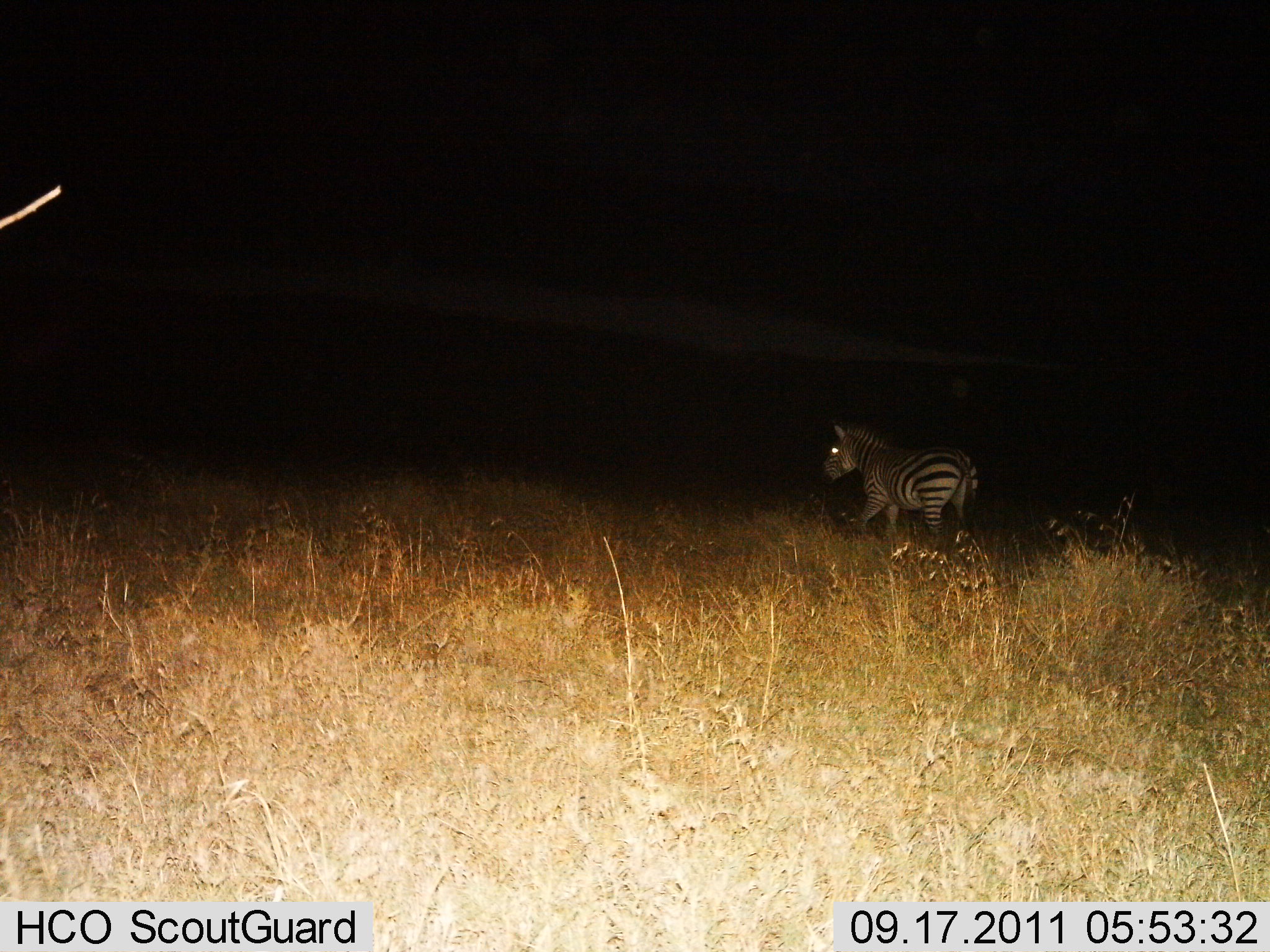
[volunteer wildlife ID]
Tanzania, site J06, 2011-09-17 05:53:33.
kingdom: Animalia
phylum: Chordata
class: Mammalia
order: Perissodactyla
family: Equidae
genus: Equus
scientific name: Equus quagga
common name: plains zebra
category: zebra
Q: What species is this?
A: Zebra (plains zebra) (Equus quagga).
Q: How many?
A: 1.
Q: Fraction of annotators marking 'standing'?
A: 33%.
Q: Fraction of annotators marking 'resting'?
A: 0%.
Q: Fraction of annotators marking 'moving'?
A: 58%.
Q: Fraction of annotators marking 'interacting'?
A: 0%.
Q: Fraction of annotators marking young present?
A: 0%.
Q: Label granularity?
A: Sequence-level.